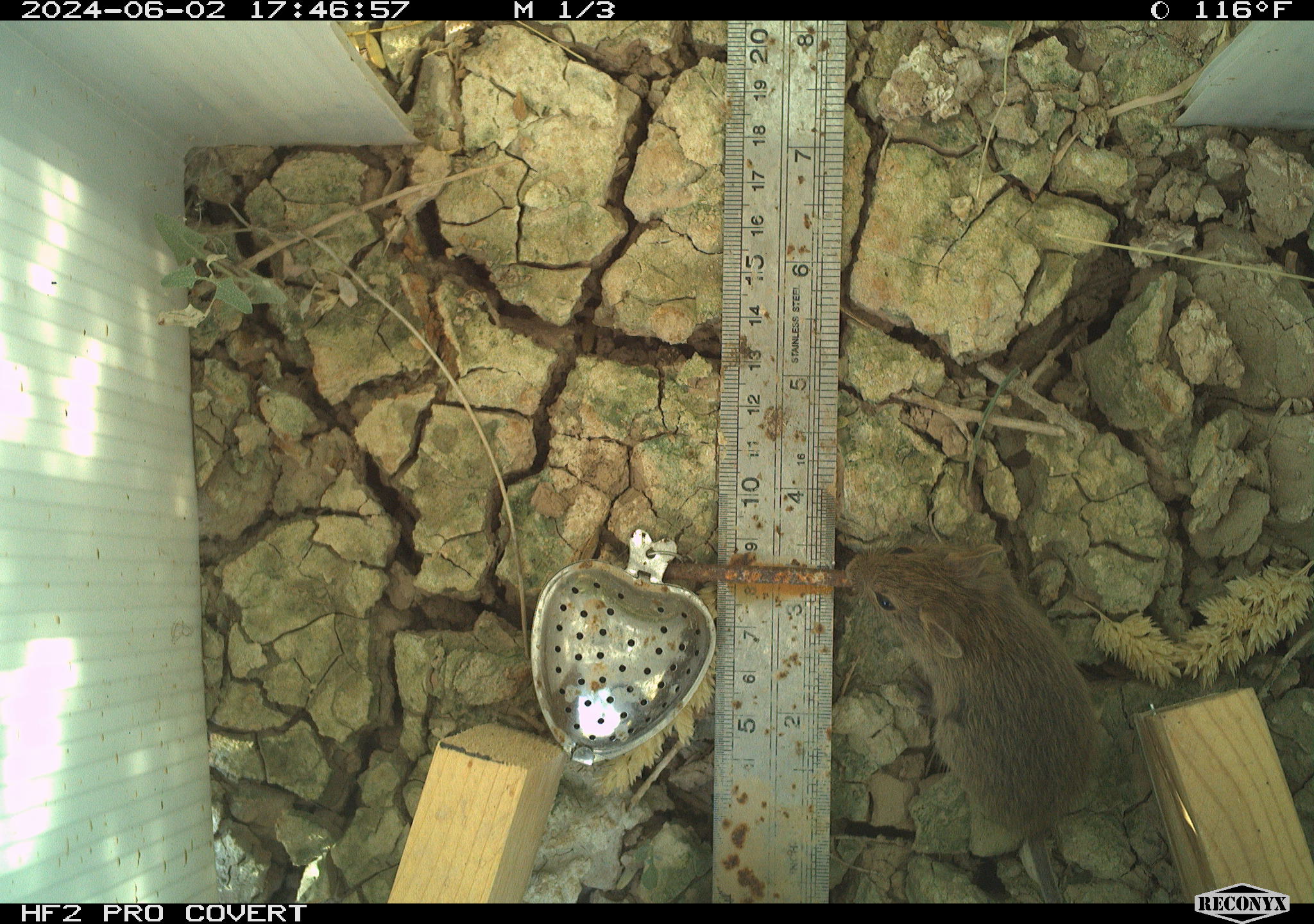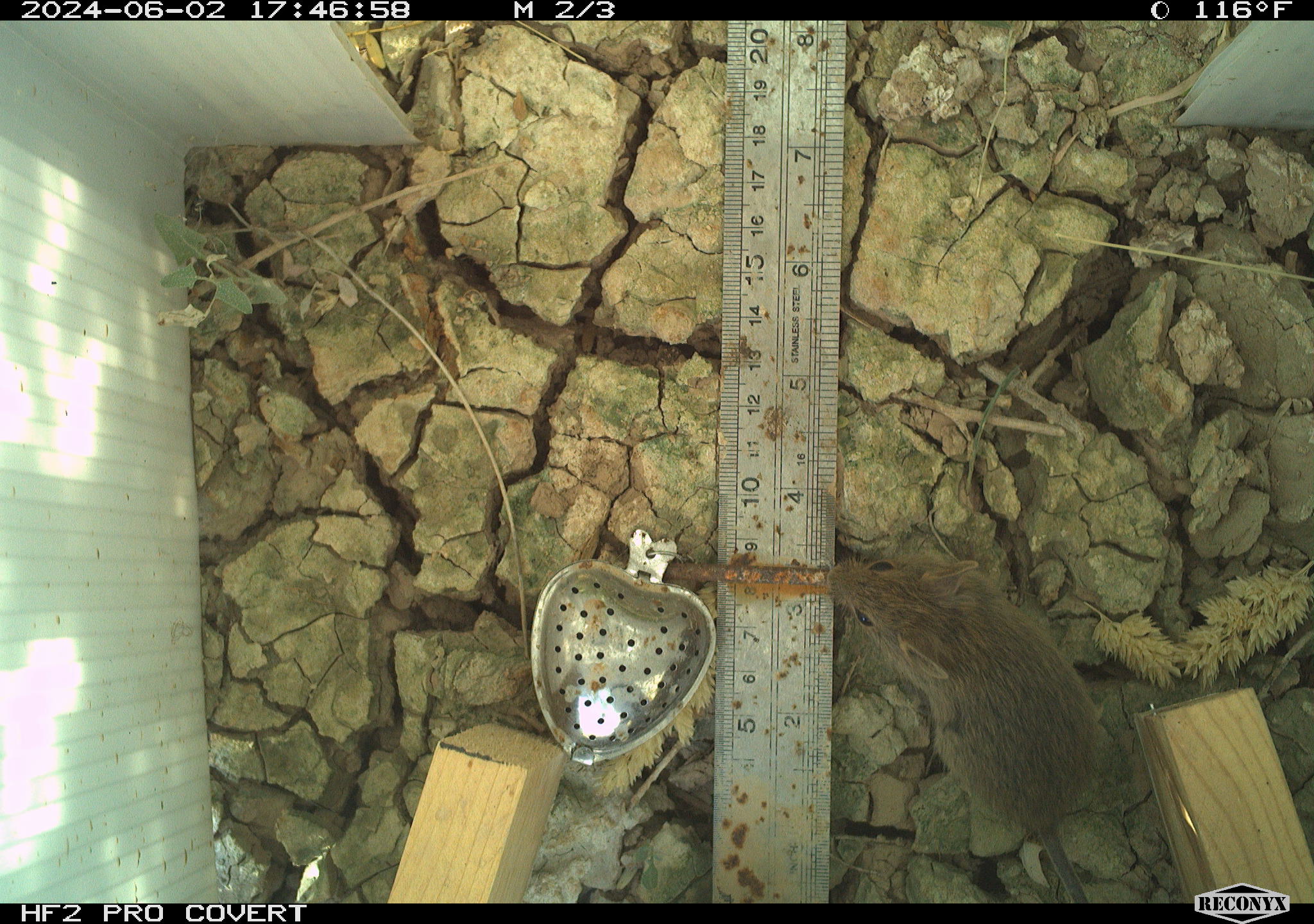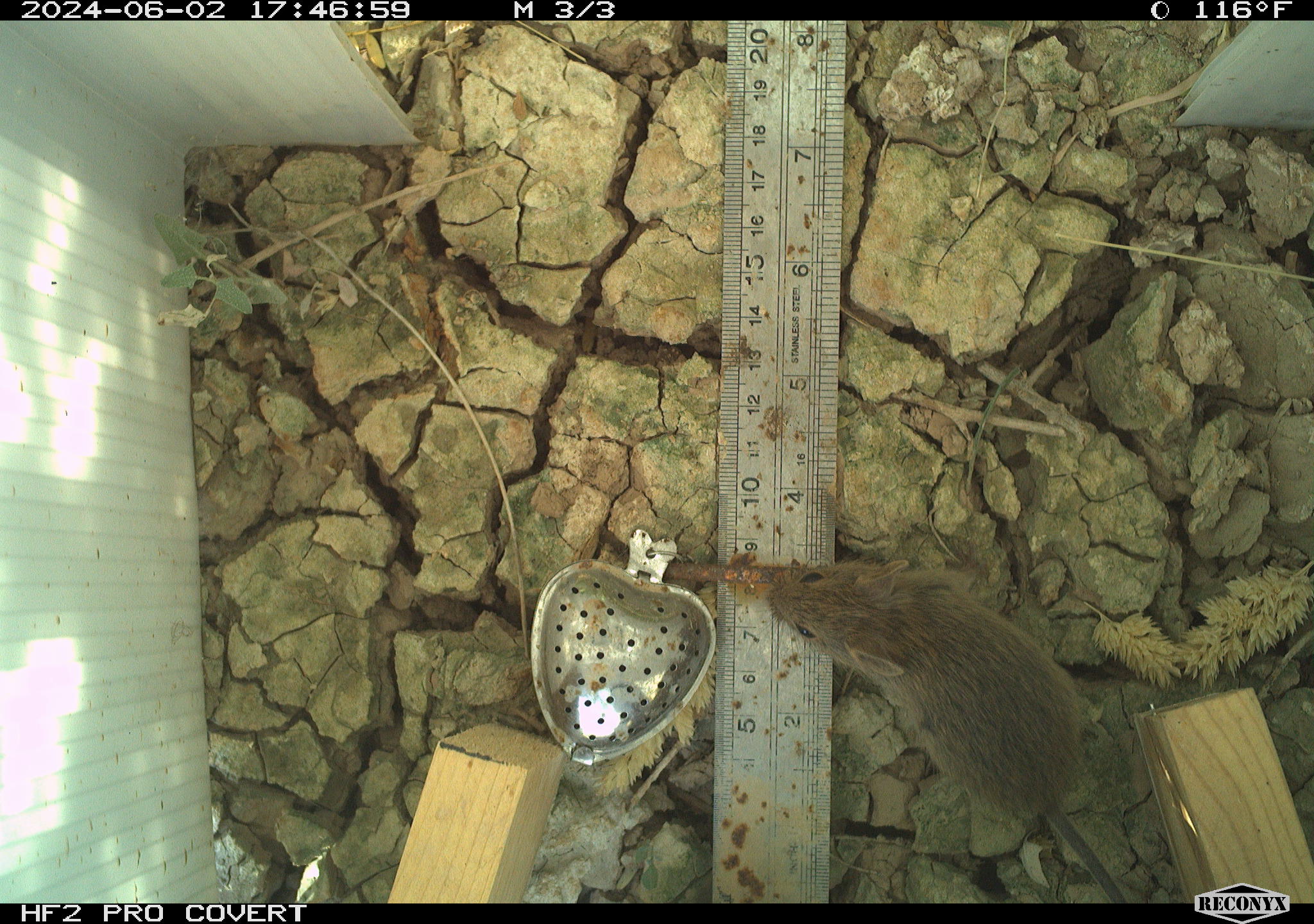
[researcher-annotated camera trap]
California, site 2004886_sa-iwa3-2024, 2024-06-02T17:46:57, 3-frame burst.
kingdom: Animalia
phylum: Chordata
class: Mammalia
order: Rodentia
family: Cricetidae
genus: Sigmodon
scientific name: Sigmodon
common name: cotton rat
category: sigmodon species